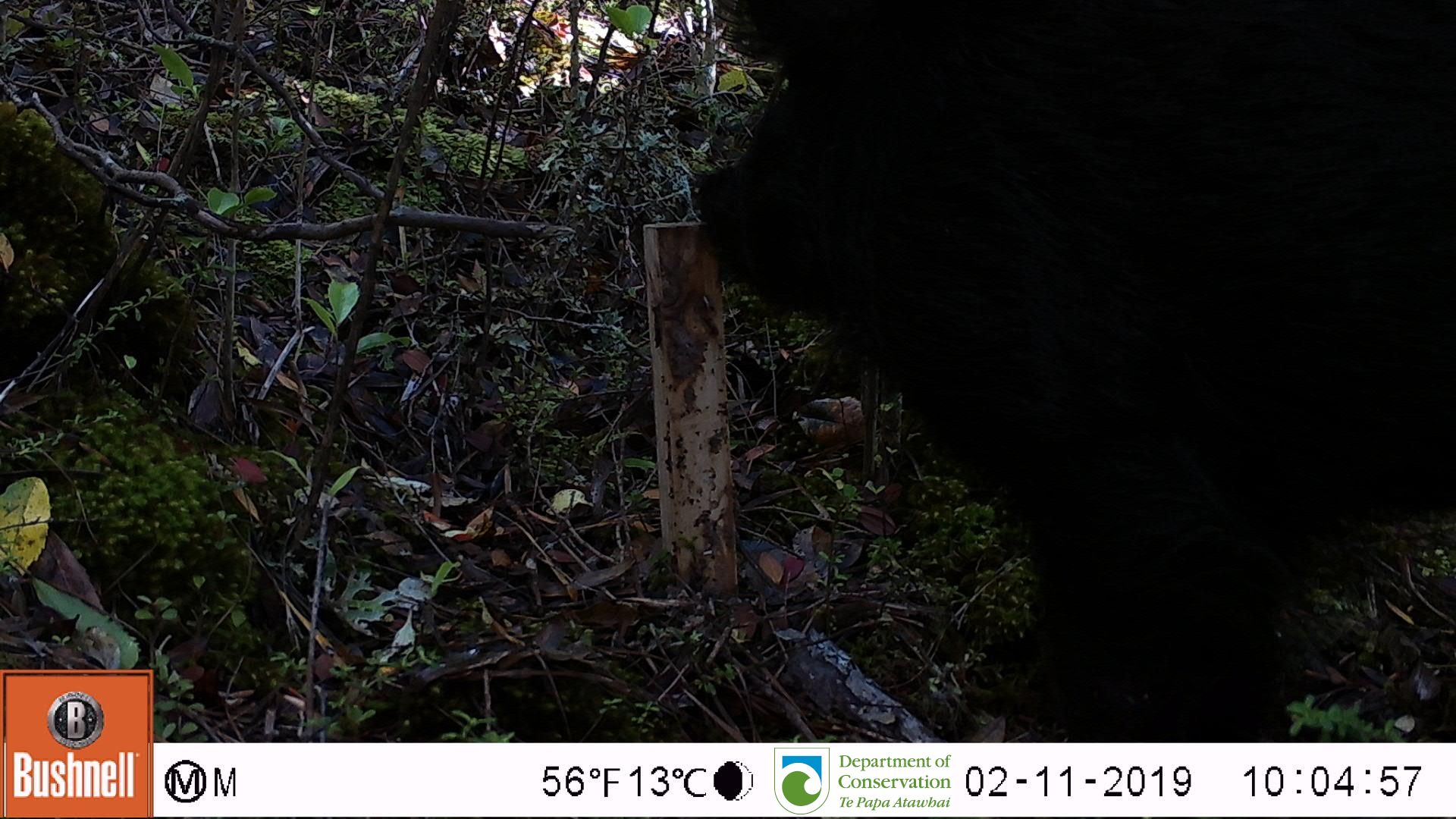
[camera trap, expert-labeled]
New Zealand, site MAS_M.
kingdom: Animalia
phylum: Chordata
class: Mammalia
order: Artiodactyla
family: Suidae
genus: Sus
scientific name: Sus scrofa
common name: pig